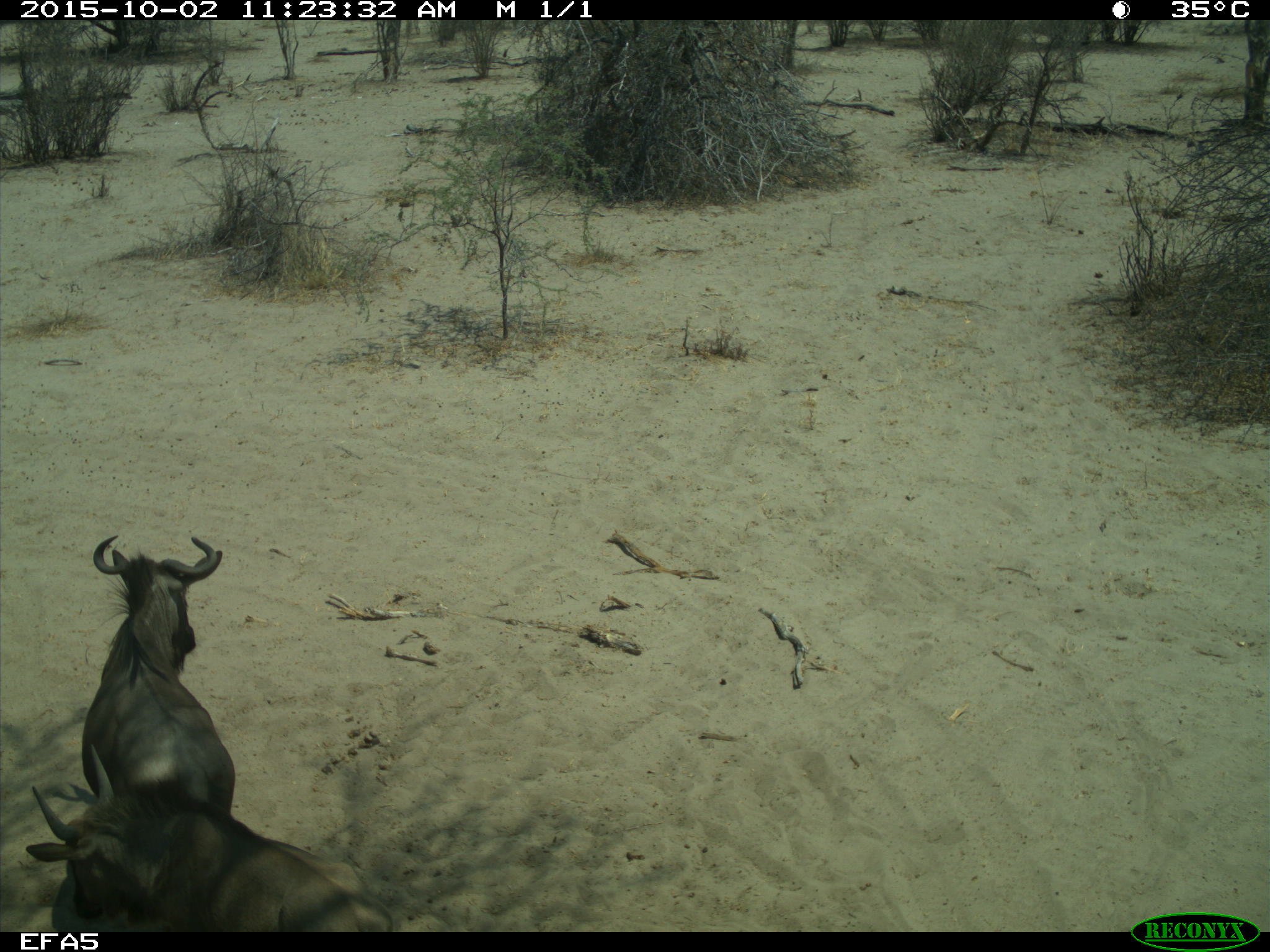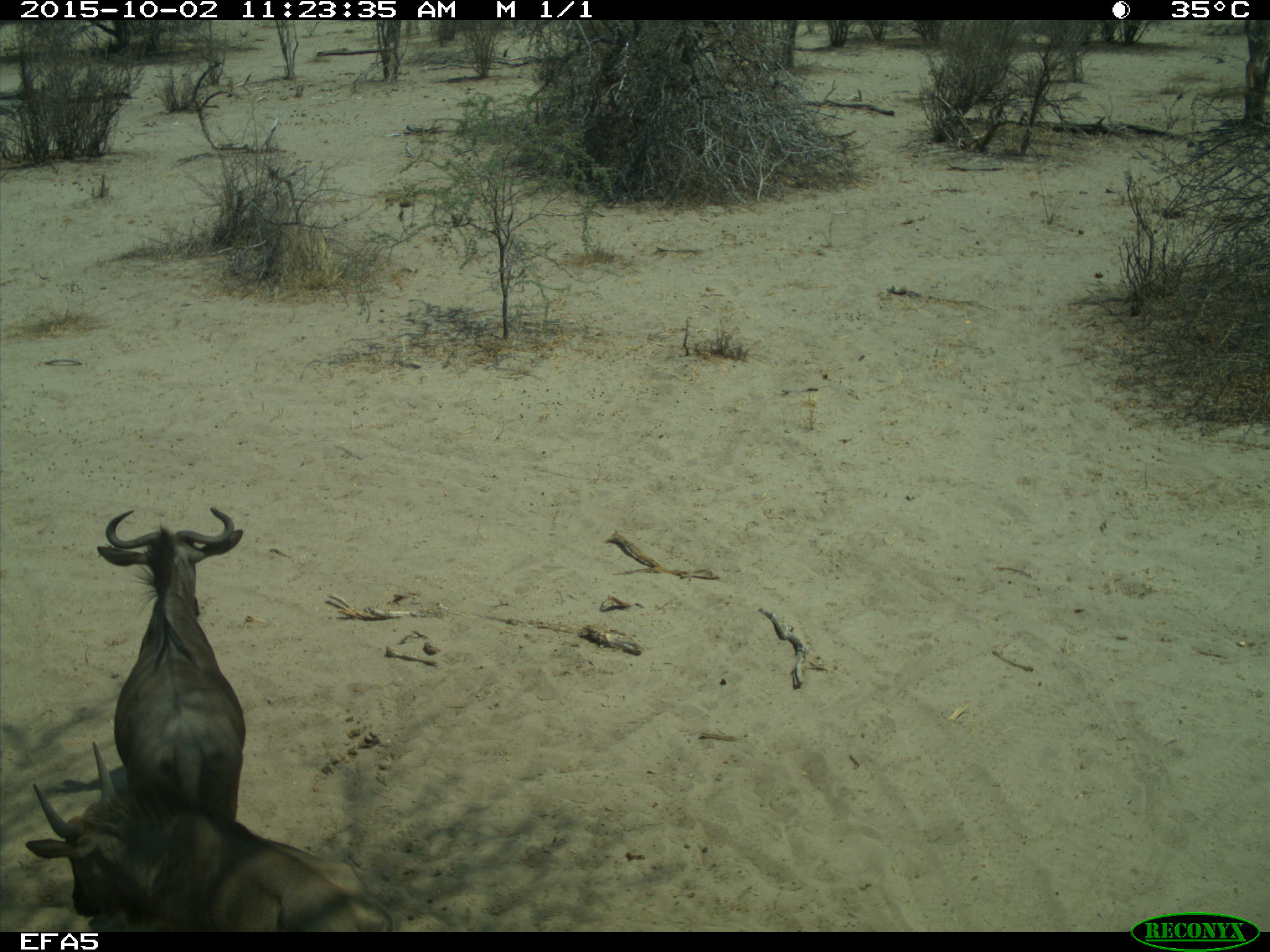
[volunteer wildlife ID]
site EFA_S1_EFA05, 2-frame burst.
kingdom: Animalia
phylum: Chordata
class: Mammalia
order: Artiodactyla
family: Bovidae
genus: Connochaetes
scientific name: Connochaetes taurinus taurinus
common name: blue wildebeest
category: wildebeestblue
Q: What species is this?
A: Wildebeestblue (blue wildebeest) (Connochaetes taurinus taurinus).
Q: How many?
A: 2.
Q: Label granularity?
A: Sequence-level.